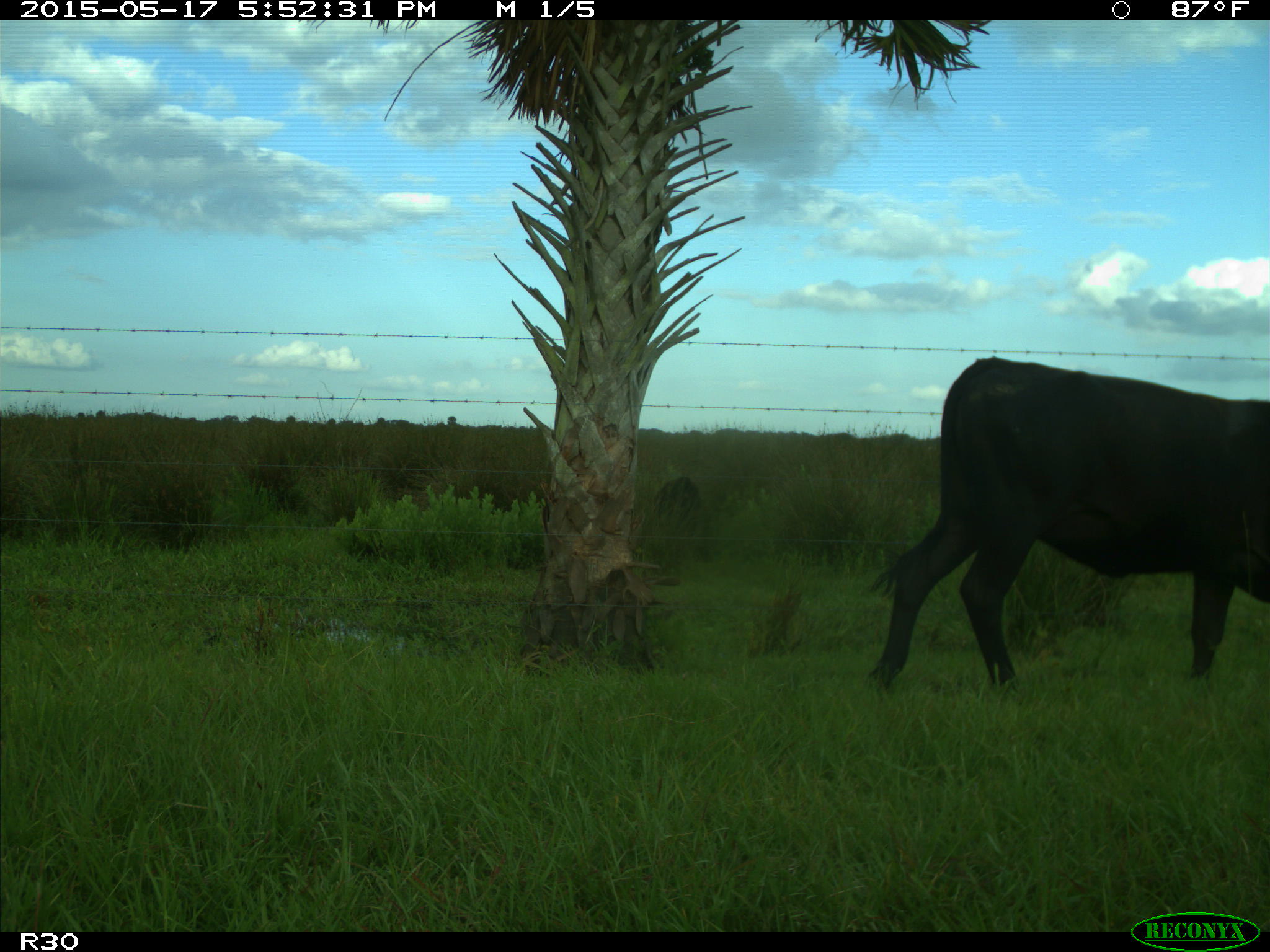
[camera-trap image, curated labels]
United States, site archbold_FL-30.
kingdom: Animalia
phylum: Chordata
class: Mammalia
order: Artiodactyla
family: Bovidae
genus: Bos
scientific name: Bos taurus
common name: domestic cow